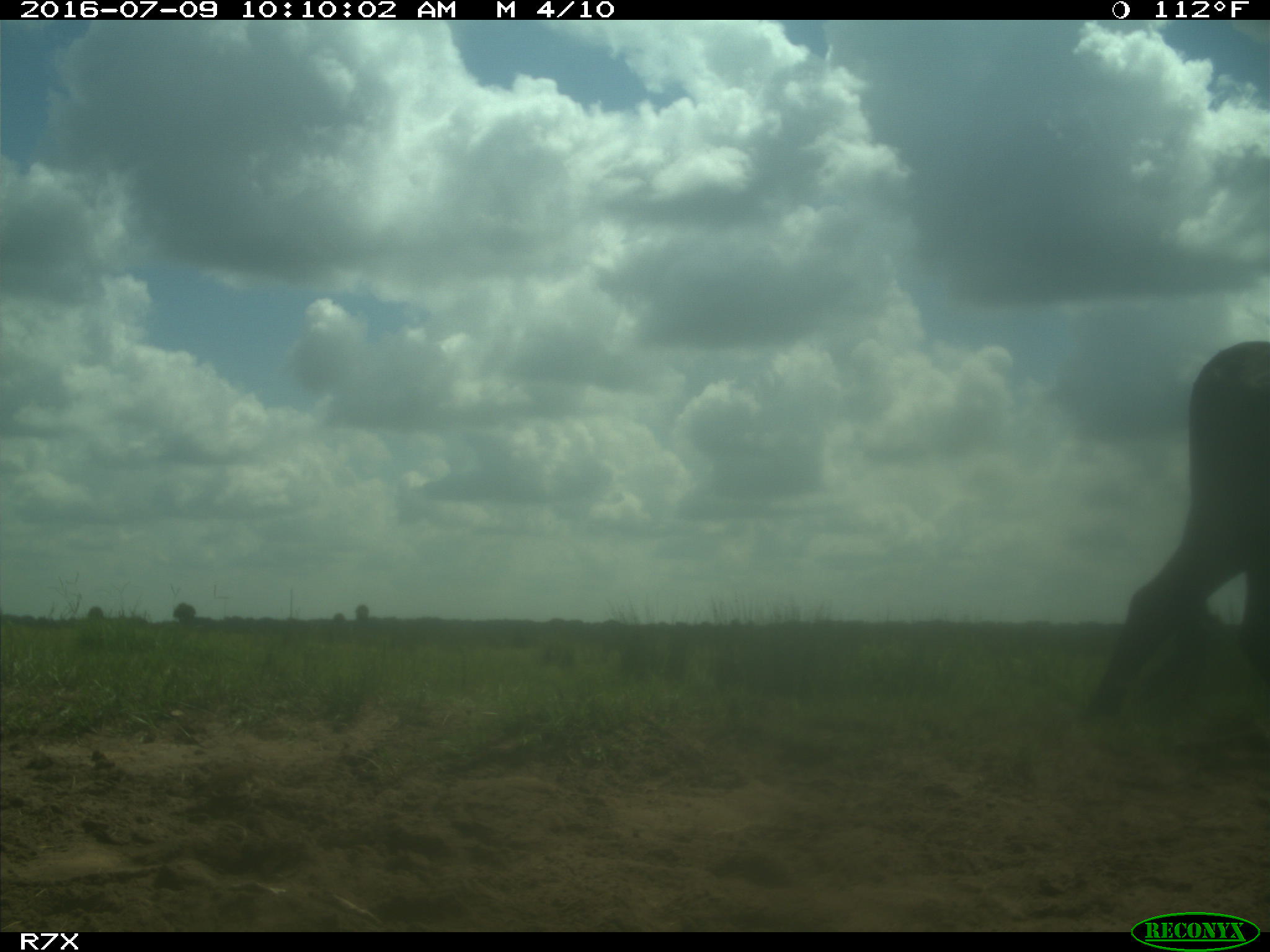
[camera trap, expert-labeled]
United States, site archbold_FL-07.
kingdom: Animalia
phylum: Chordata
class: Mammalia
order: Artiodactyla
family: Bovidae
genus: Bos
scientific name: Bos taurus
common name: domestic cow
Bos taurus (domestic cow).